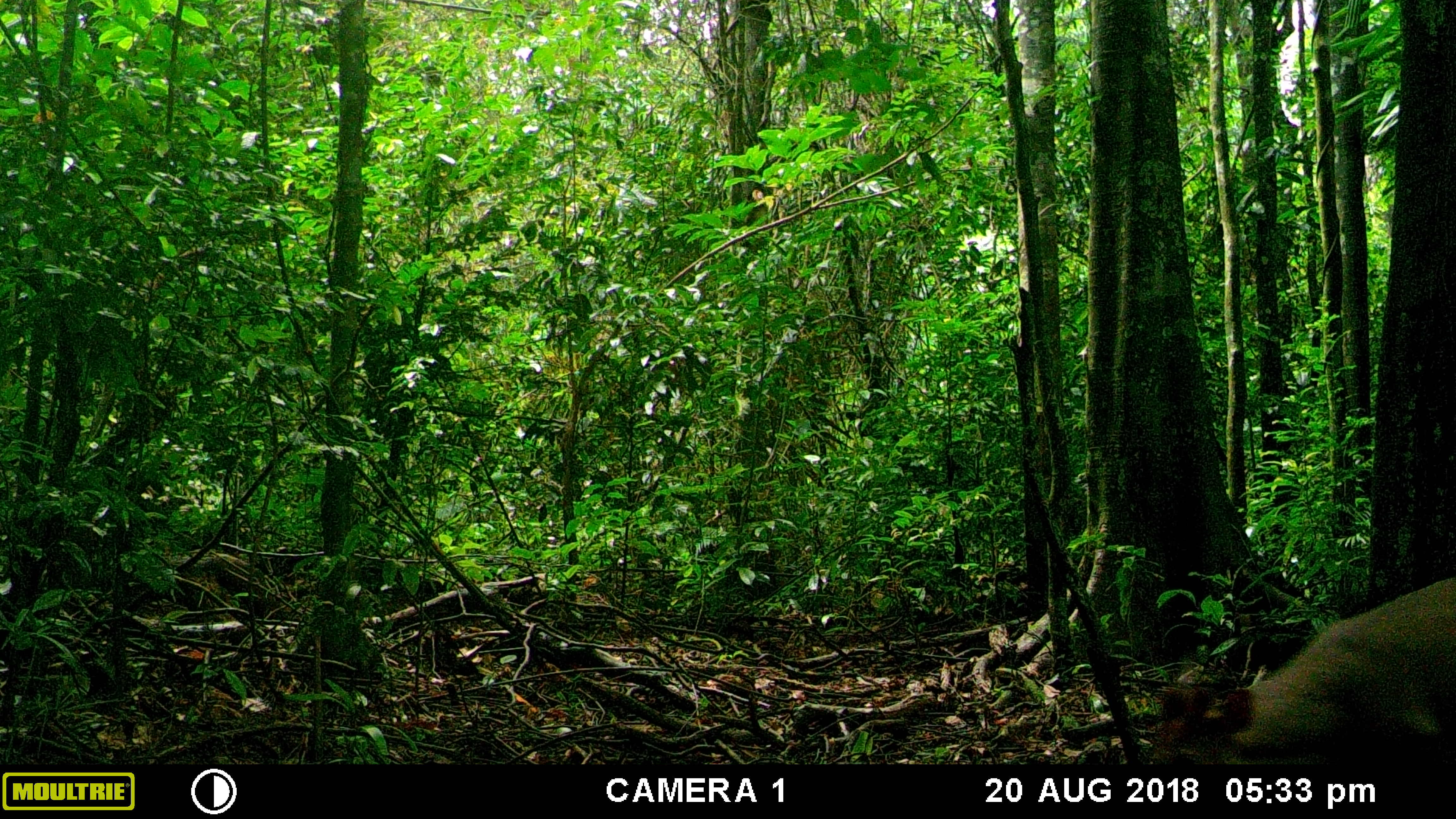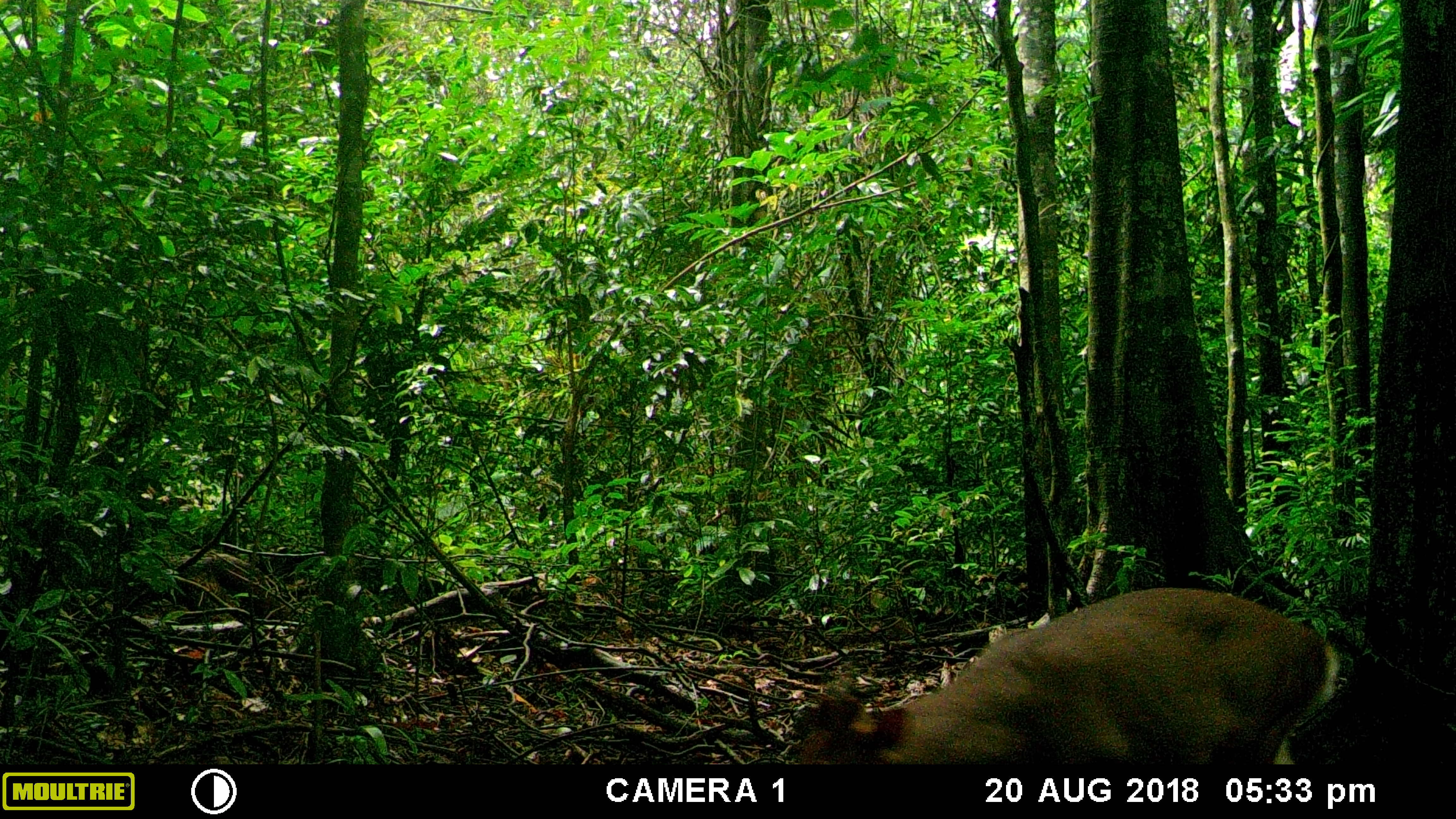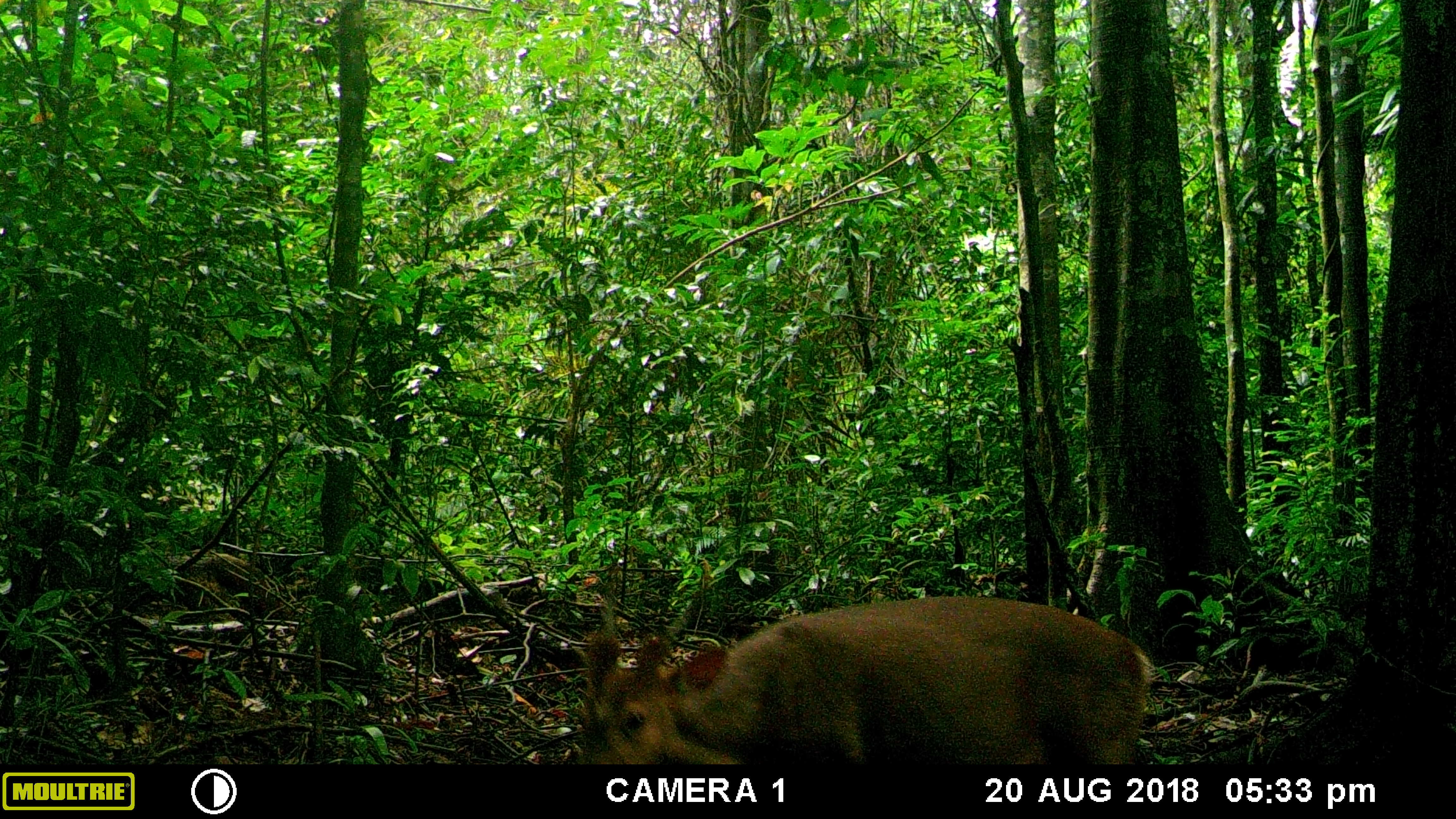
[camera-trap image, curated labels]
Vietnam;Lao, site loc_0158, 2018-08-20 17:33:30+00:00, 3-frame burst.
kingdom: Animalia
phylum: Chordata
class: Mammalia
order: Artiodactyla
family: Cervidae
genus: Muntiacus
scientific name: Muntiacus vuquangensis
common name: large-antlered muntjac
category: large antlered muntjac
Large antlered muntjac (large-antlered muntjac) (Muntiacus vuquangensis). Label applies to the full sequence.